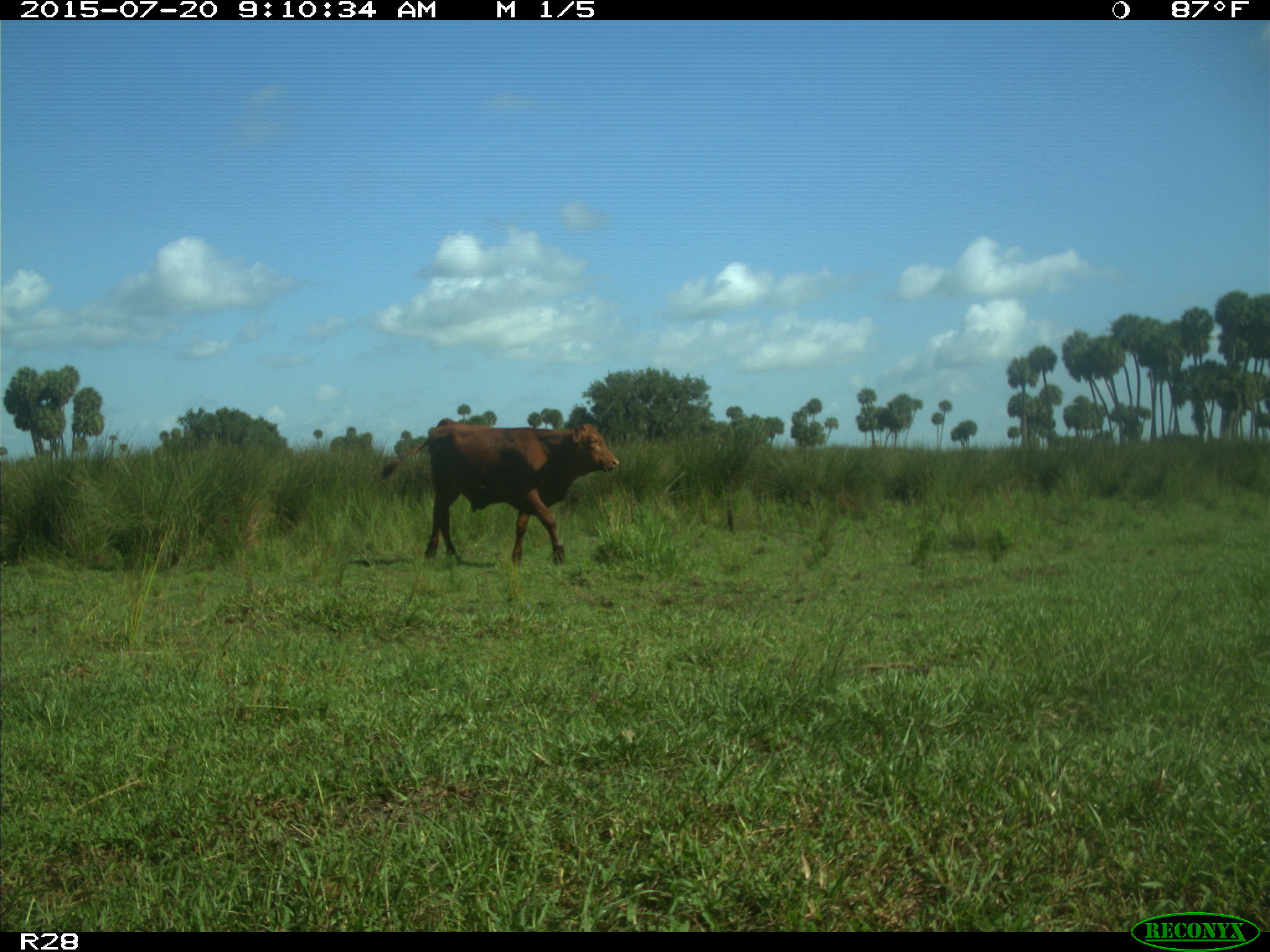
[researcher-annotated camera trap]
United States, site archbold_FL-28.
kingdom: Animalia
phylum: Chordata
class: Mammalia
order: Artiodactyla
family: Bovidae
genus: Bos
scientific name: Bos taurus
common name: domestic cow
Bos taurus (domestic cow).